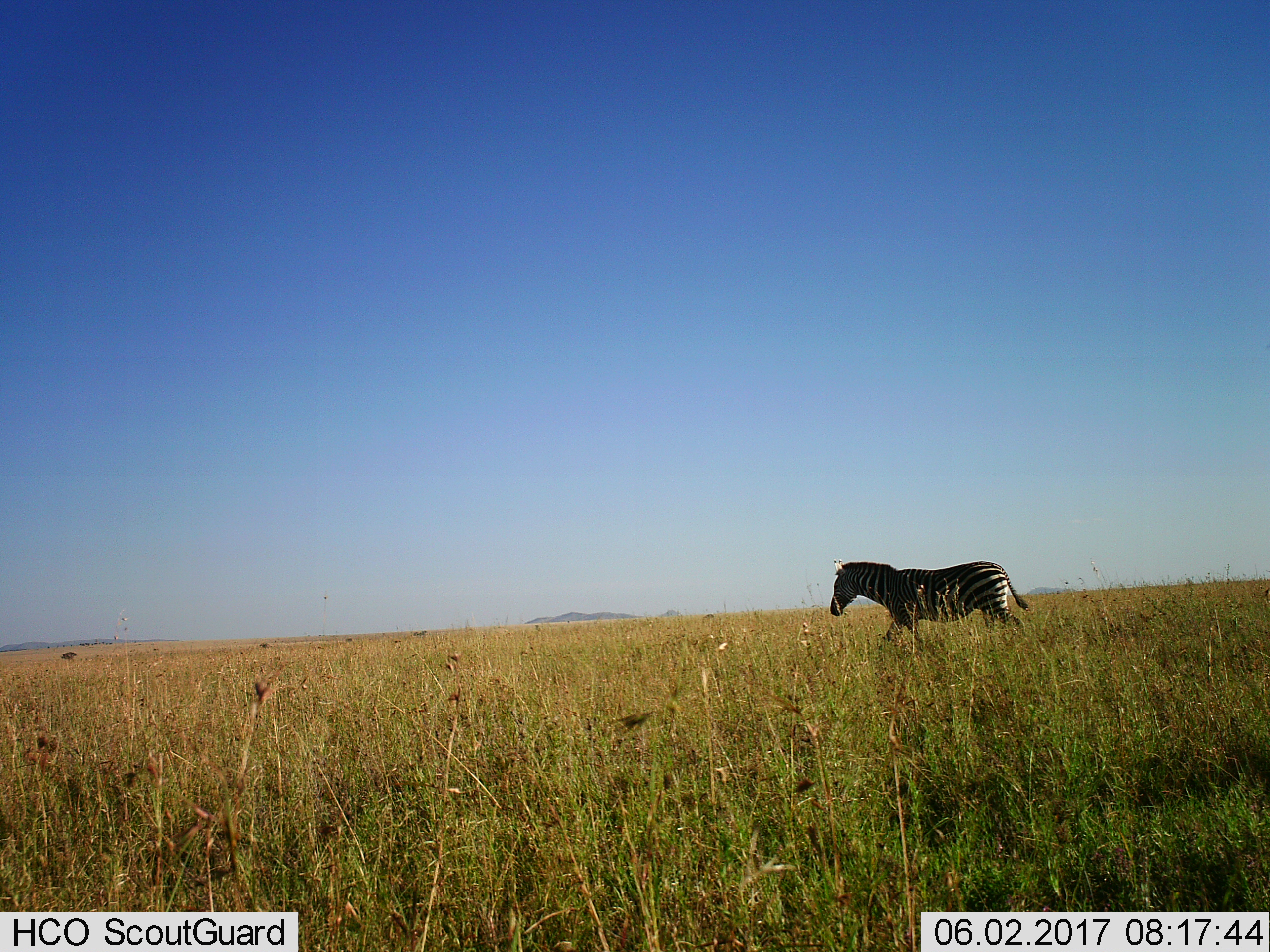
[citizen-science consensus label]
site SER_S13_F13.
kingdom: Animalia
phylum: Chordata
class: Mammalia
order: Perissodactyla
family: Equidae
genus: Equus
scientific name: Equus quagga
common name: plains zebra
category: zebraplains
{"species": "zebraplains (plains zebra) (Equus quagga)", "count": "1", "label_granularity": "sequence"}